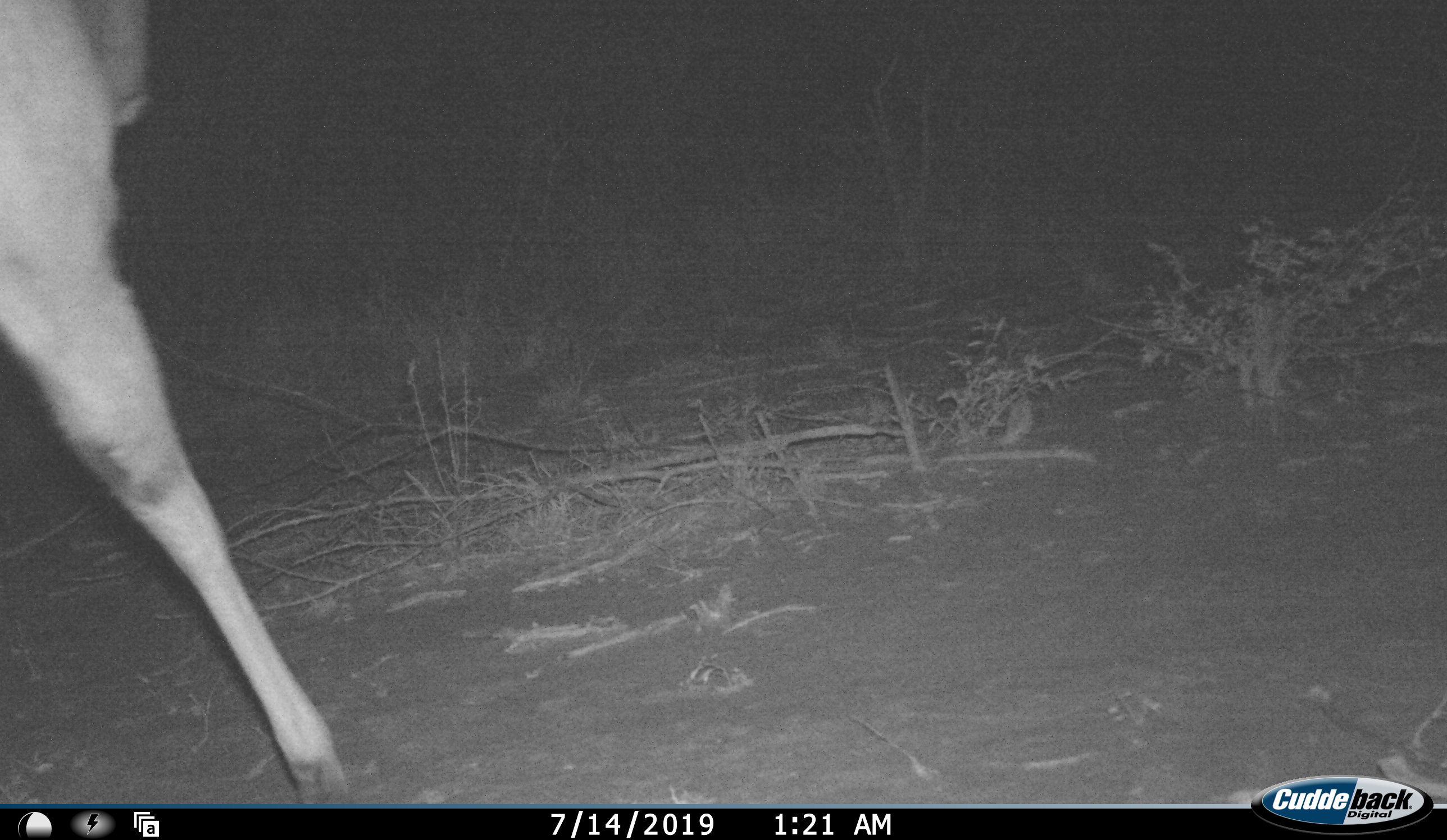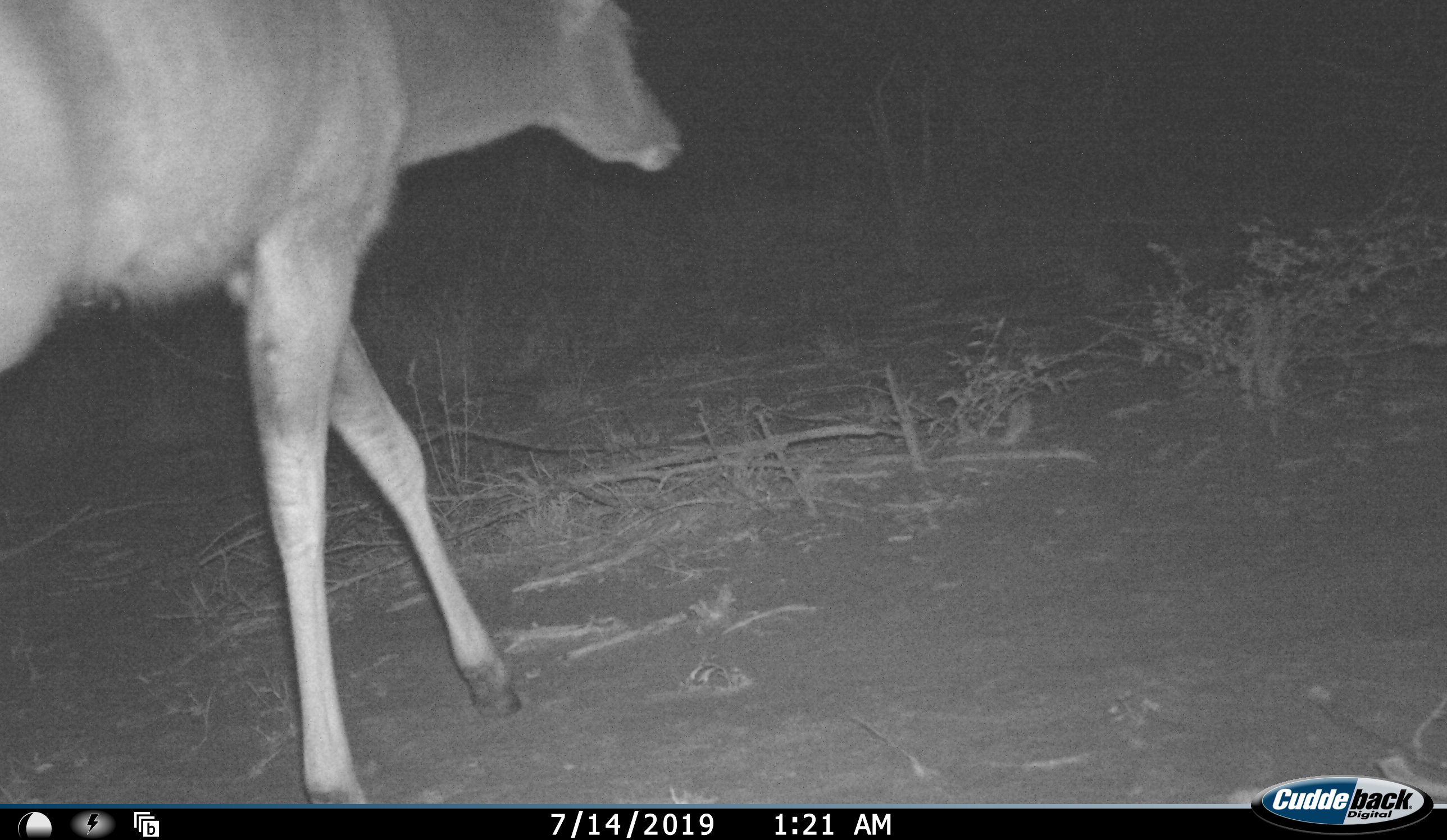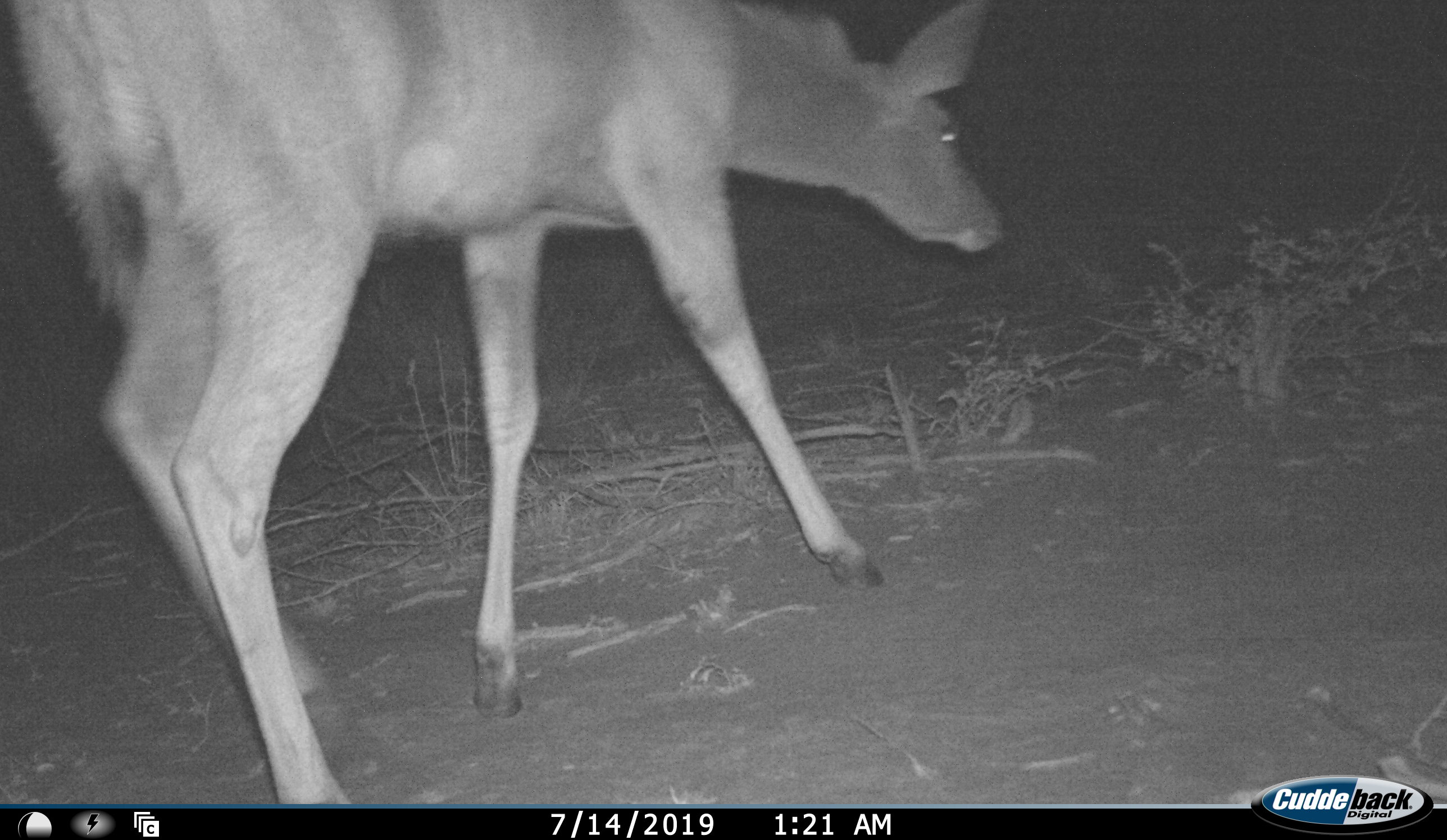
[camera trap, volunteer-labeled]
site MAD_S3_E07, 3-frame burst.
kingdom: Animalia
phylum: Chordata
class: Mammalia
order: Artiodactyla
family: Bovidae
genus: Tragelaphus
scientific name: Tragelaphus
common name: kudu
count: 1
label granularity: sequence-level